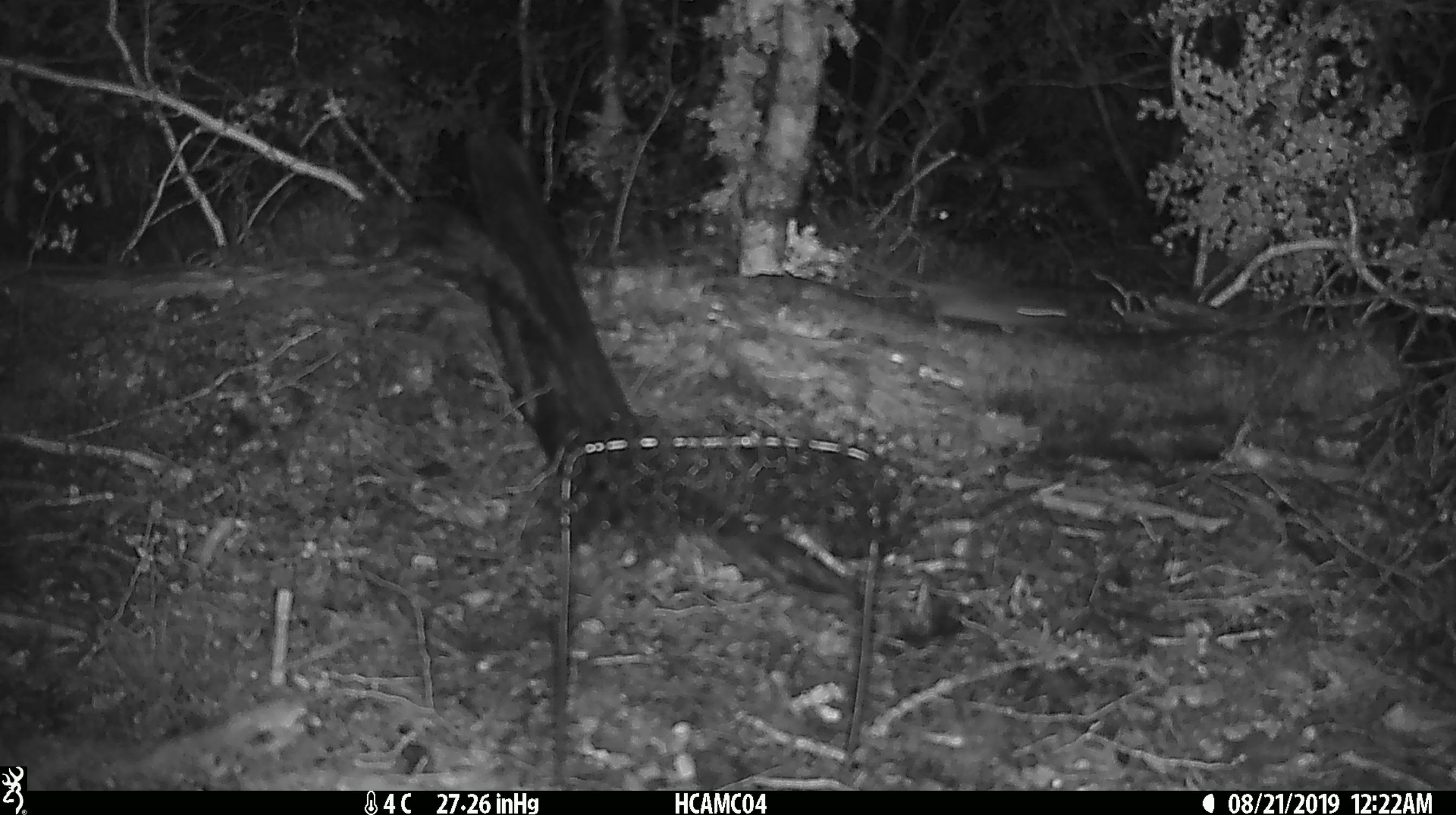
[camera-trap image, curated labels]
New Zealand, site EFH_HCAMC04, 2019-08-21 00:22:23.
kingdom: Animalia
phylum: Chordata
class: Mammalia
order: Rodentia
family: Muridae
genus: Mus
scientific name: Mus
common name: mouse